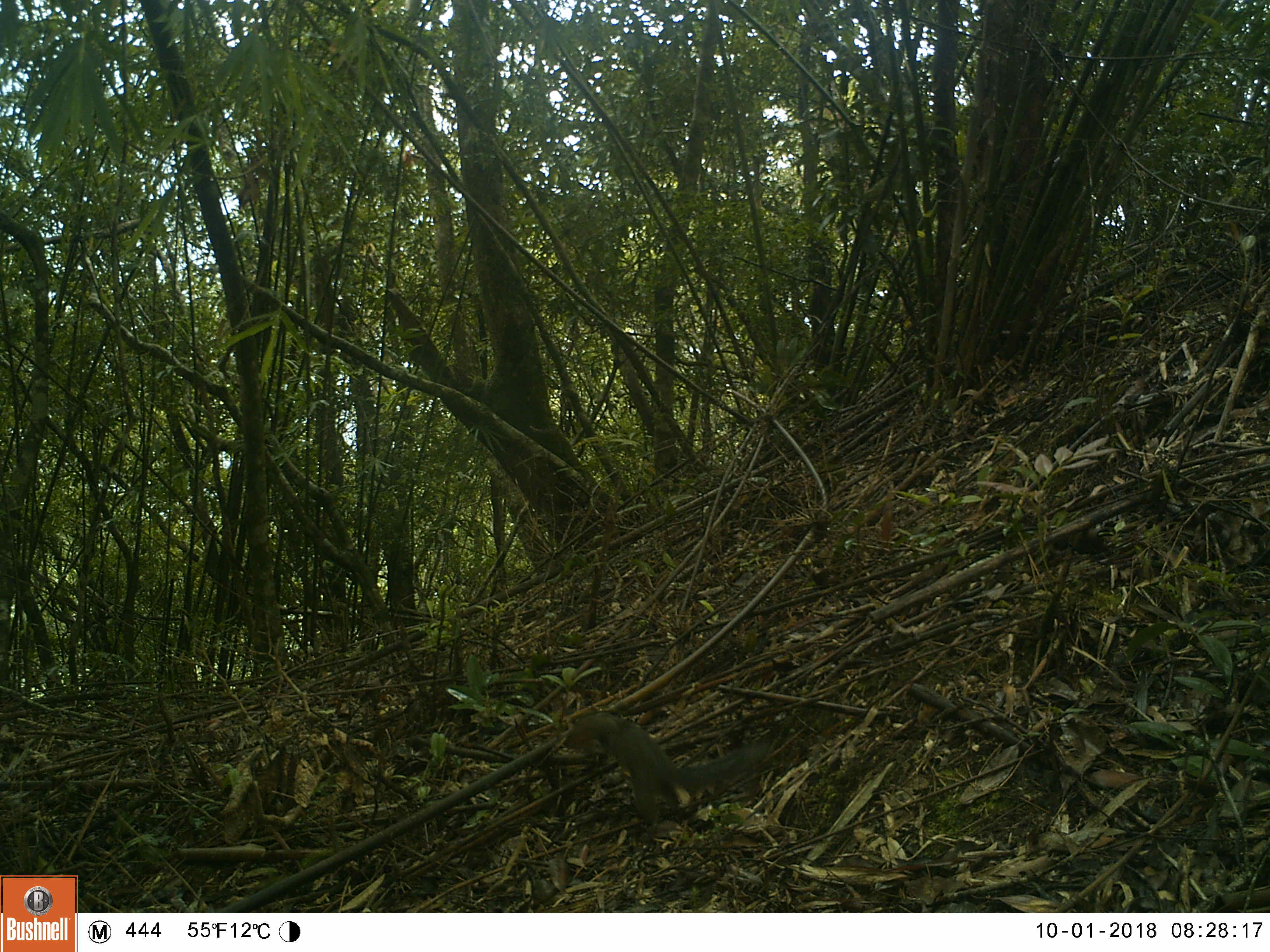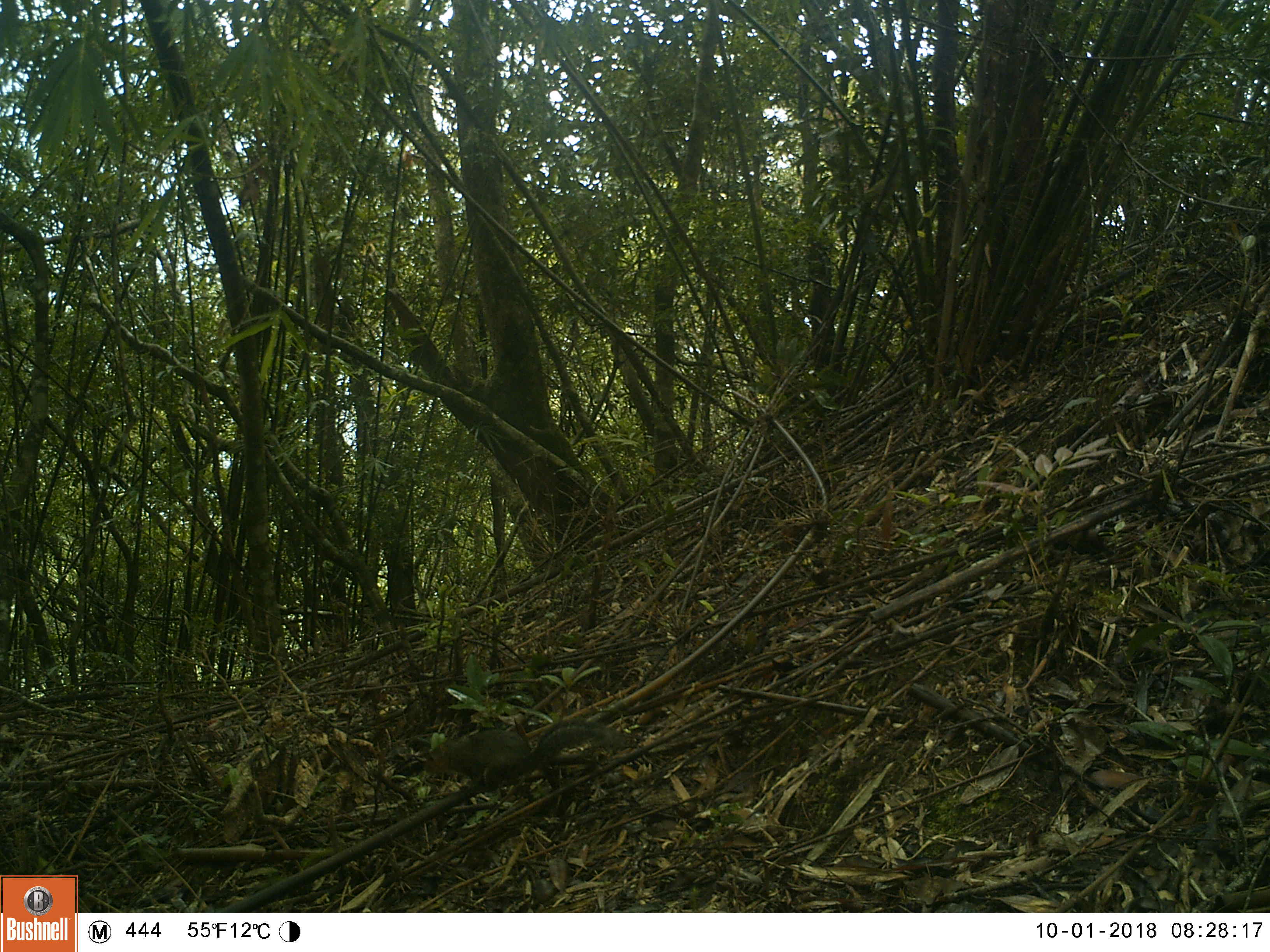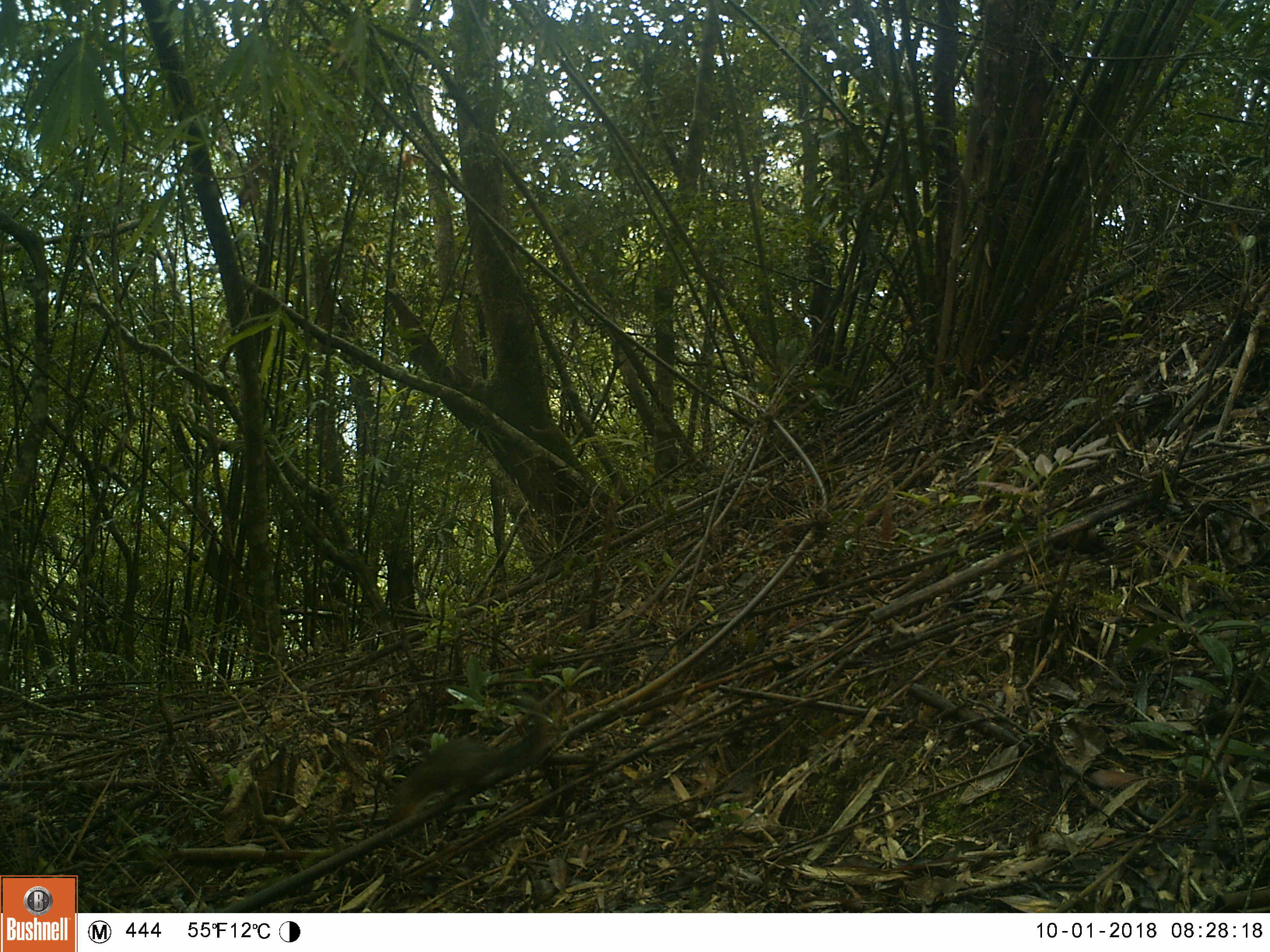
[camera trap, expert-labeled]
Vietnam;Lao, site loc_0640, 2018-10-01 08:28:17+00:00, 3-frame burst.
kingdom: Animalia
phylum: Chordata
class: Mammalia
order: Rodentia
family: Sciuridae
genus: Dremomys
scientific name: Dremomys rufigenis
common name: red-cheeked squirrel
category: red cheeked squirrel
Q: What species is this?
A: Red cheeked squirrel (red-cheeked squirrel) (Dremomys rufigenis).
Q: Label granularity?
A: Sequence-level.